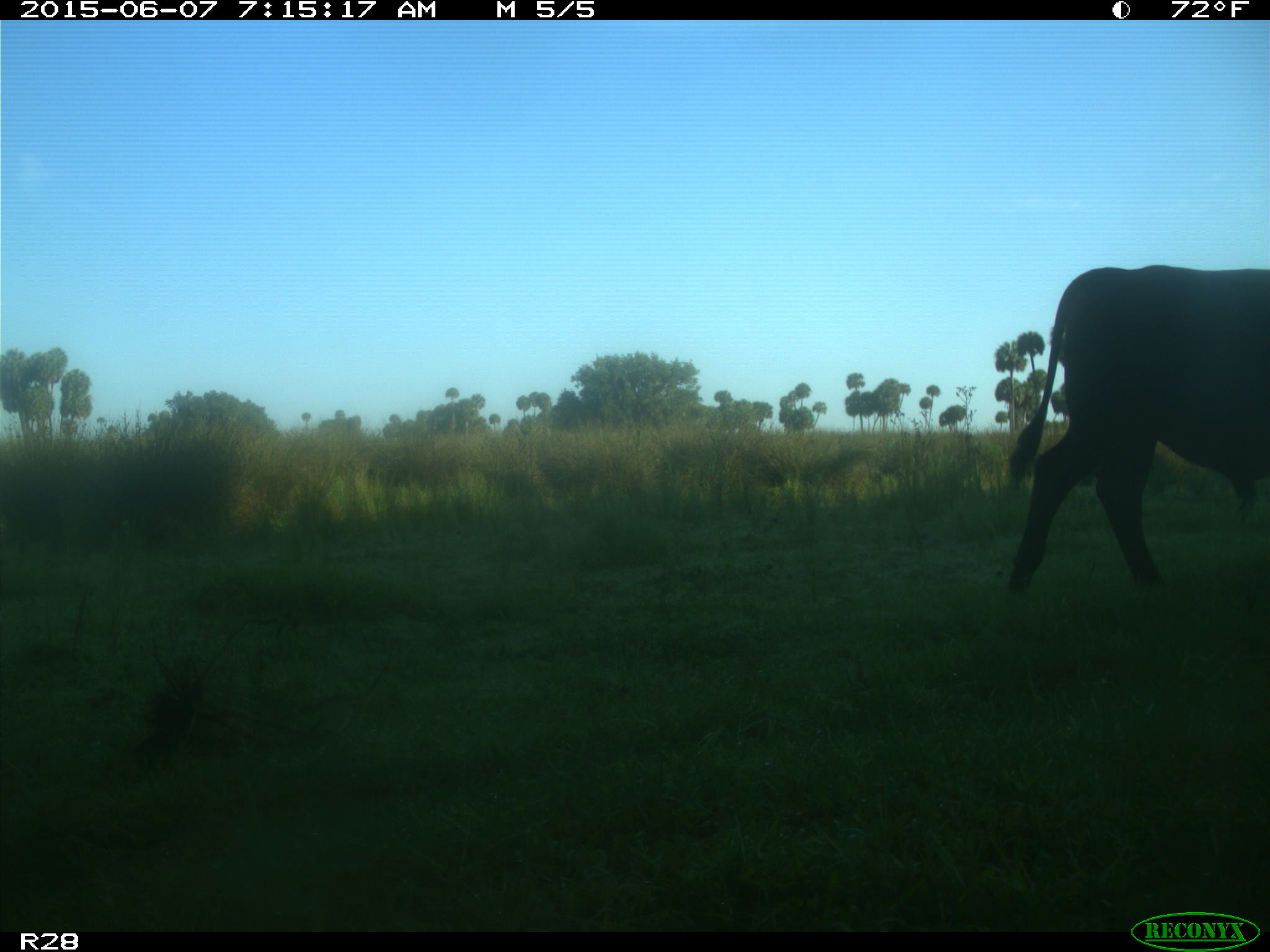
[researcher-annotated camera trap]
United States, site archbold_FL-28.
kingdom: Animalia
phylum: Chordata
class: Mammalia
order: Artiodactyla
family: Bovidae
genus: Bos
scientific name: Bos taurus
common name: domestic cow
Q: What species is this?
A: Bos taurus (domestic cow).